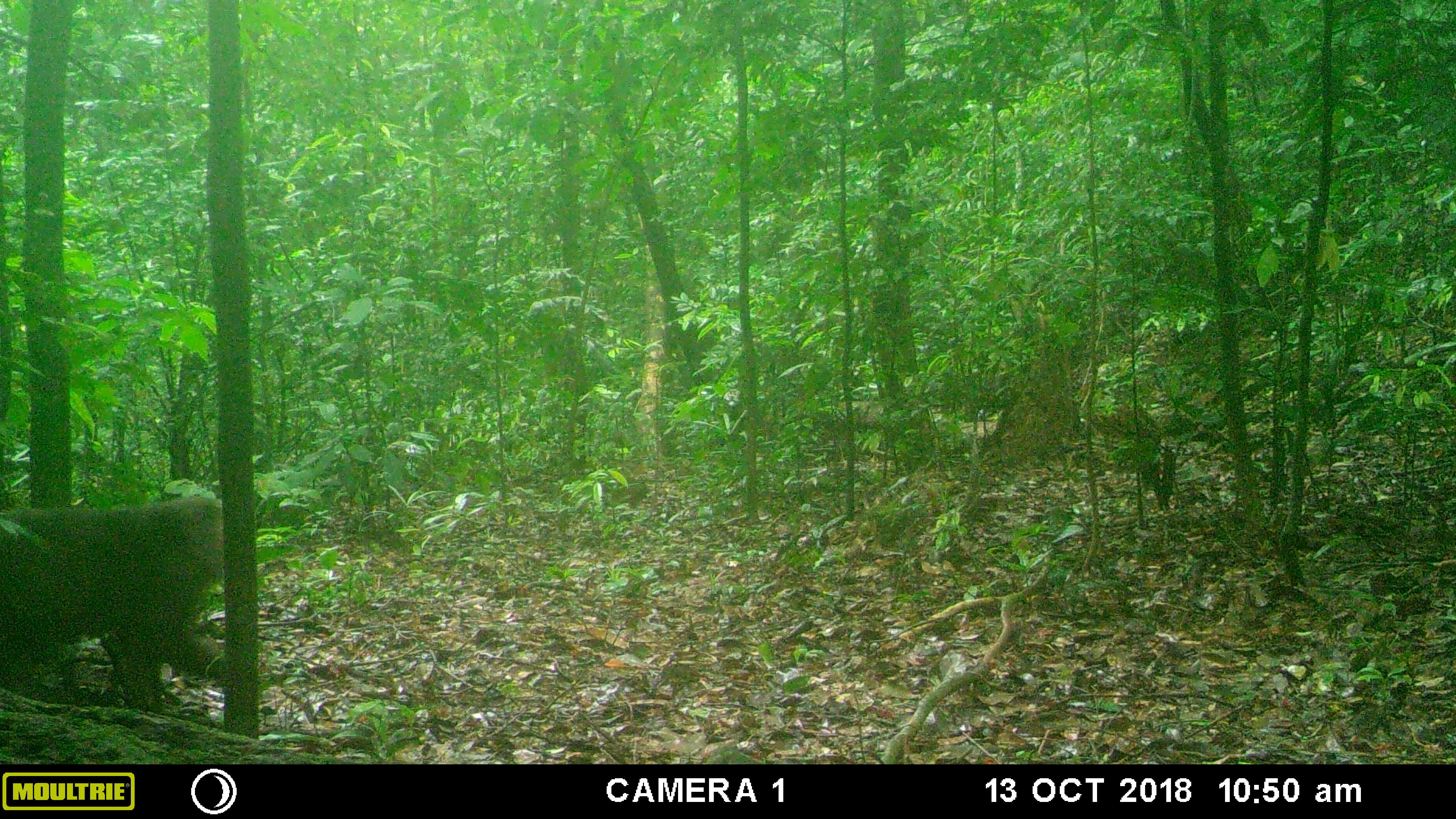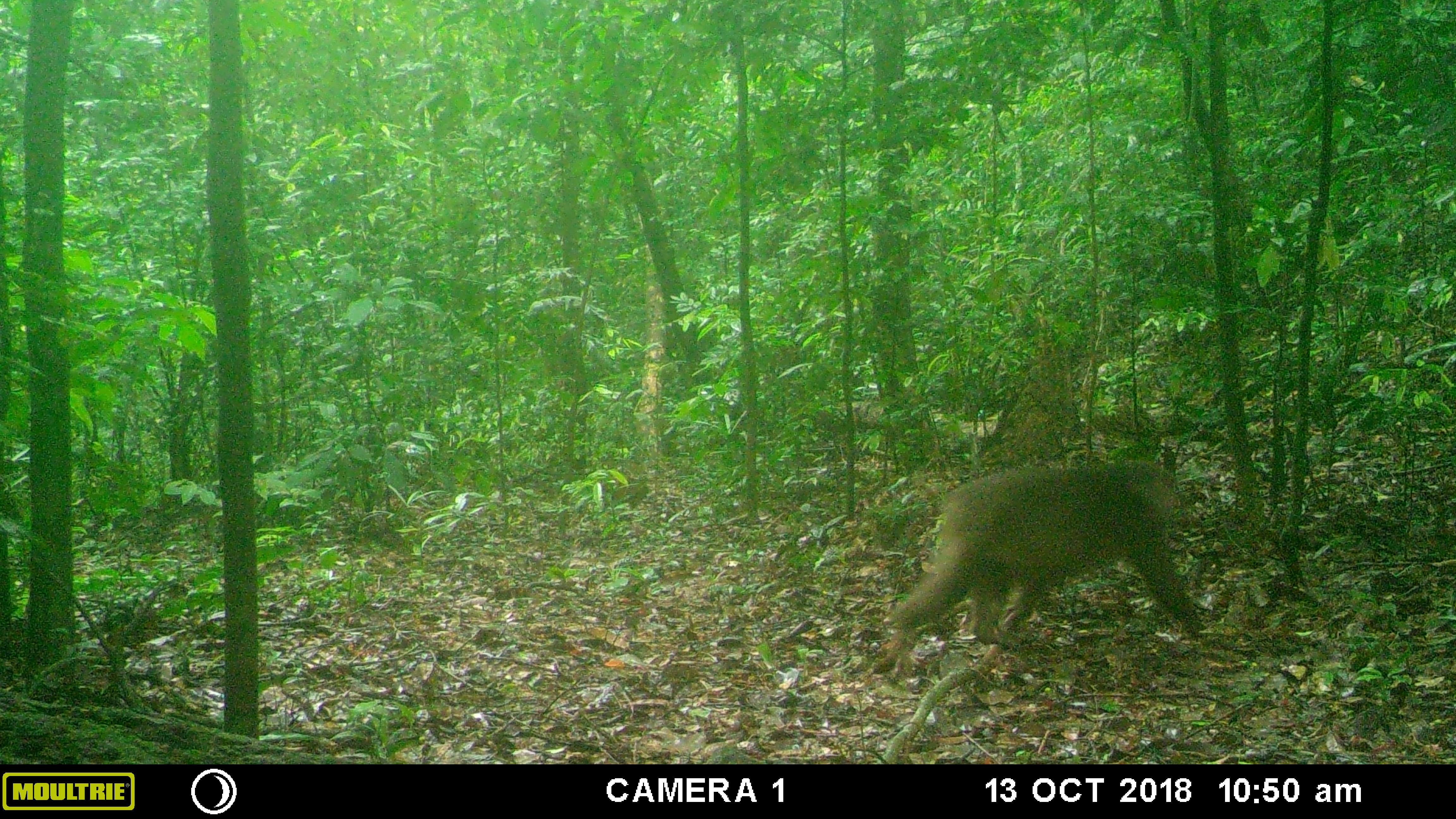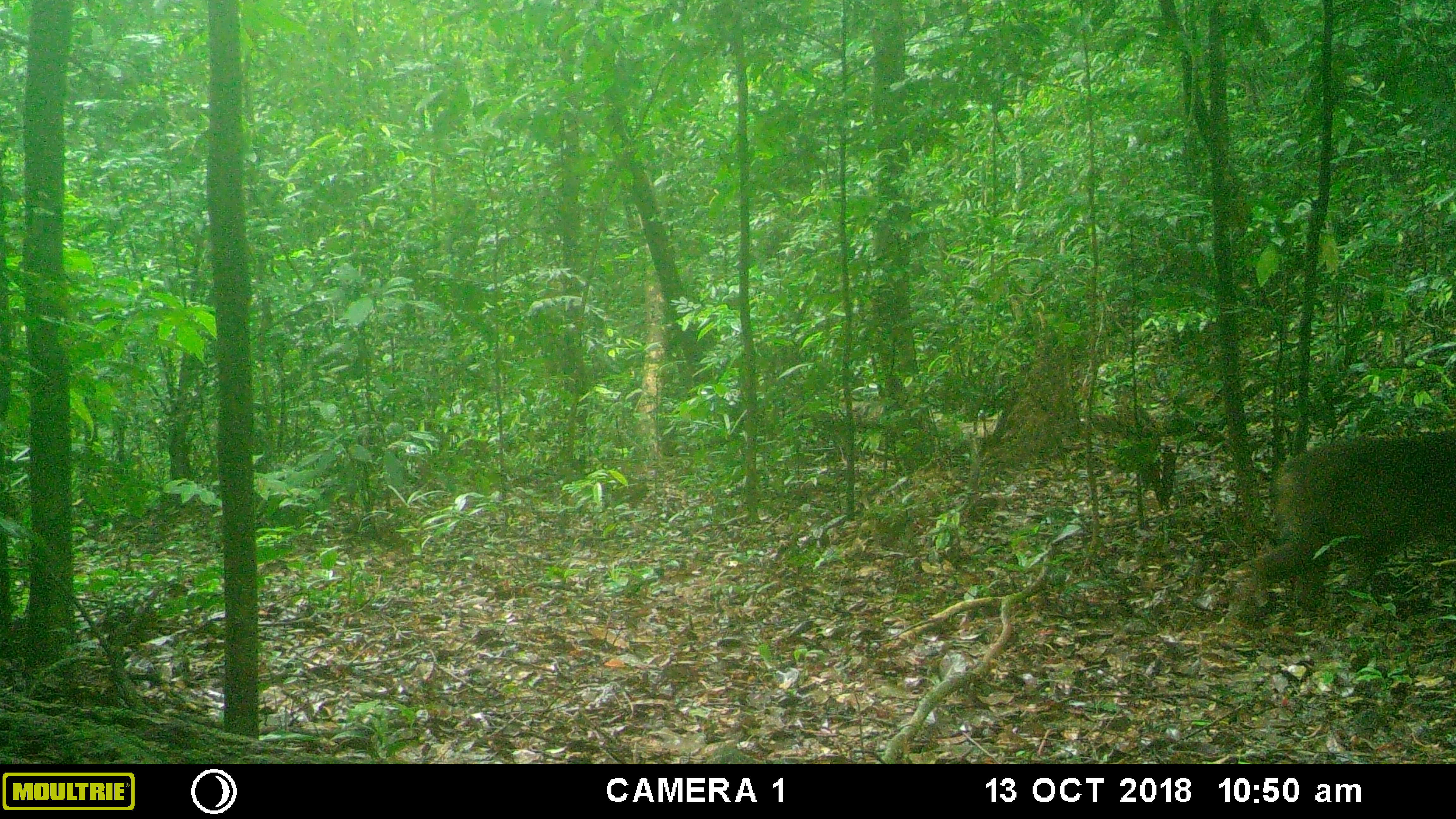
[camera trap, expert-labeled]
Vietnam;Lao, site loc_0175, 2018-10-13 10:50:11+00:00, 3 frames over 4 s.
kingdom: Animalia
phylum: Chordata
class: Mammalia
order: Primates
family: Cercopithecidae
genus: Macaca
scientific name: Macaca arctoides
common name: stump-tailed macaque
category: stump tailed macaque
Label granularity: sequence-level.